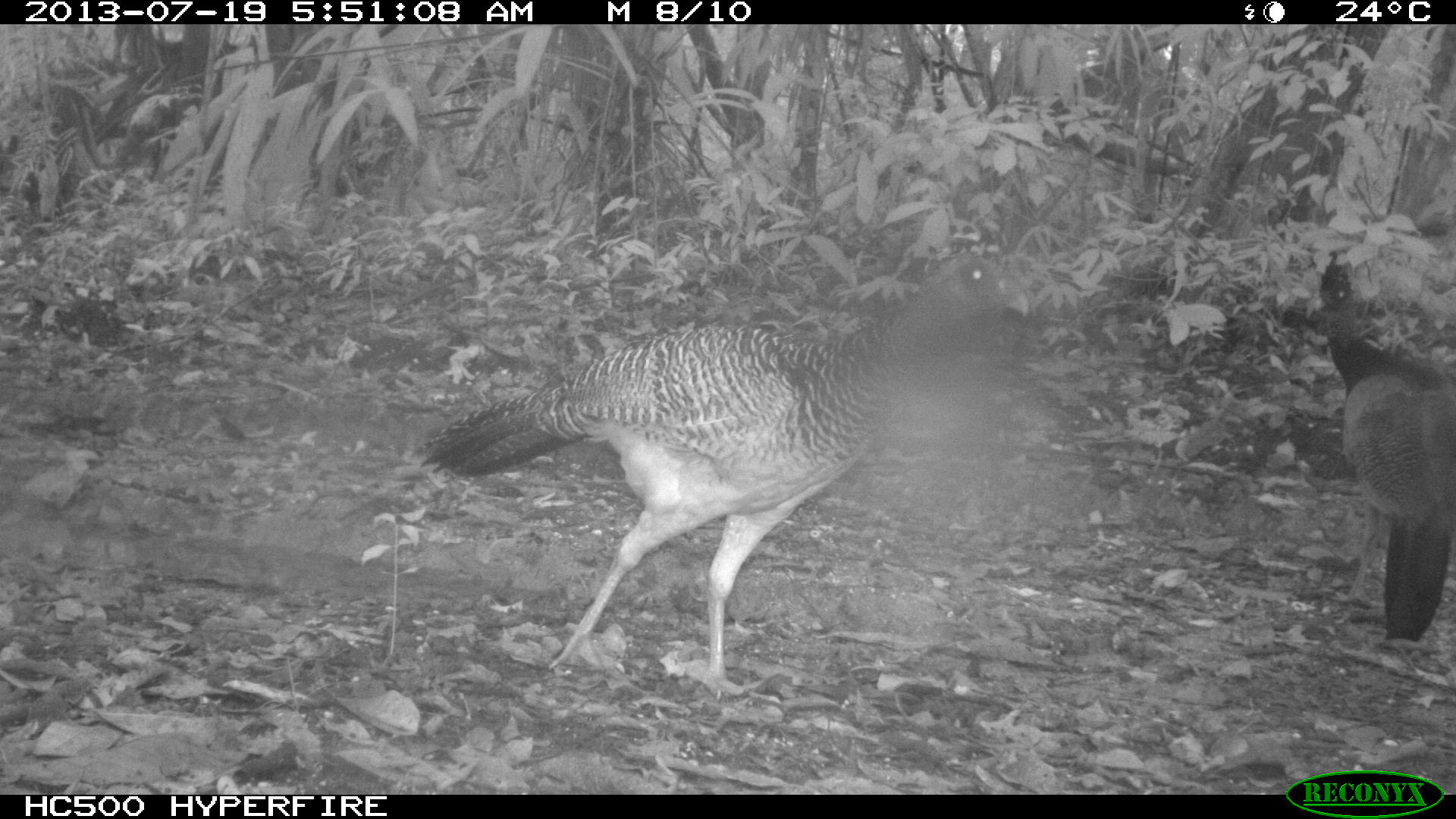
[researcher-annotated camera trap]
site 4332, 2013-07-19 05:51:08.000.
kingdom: Animalia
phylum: Chordata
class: Aves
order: Galliformes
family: Cracidae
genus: Crax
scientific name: Crax rubra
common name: great curassow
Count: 2.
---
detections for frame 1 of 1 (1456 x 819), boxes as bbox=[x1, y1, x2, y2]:
crax rubra: bbox=[411, 253, 1030, 703]; bbox=[1319, 249, 1456, 642]